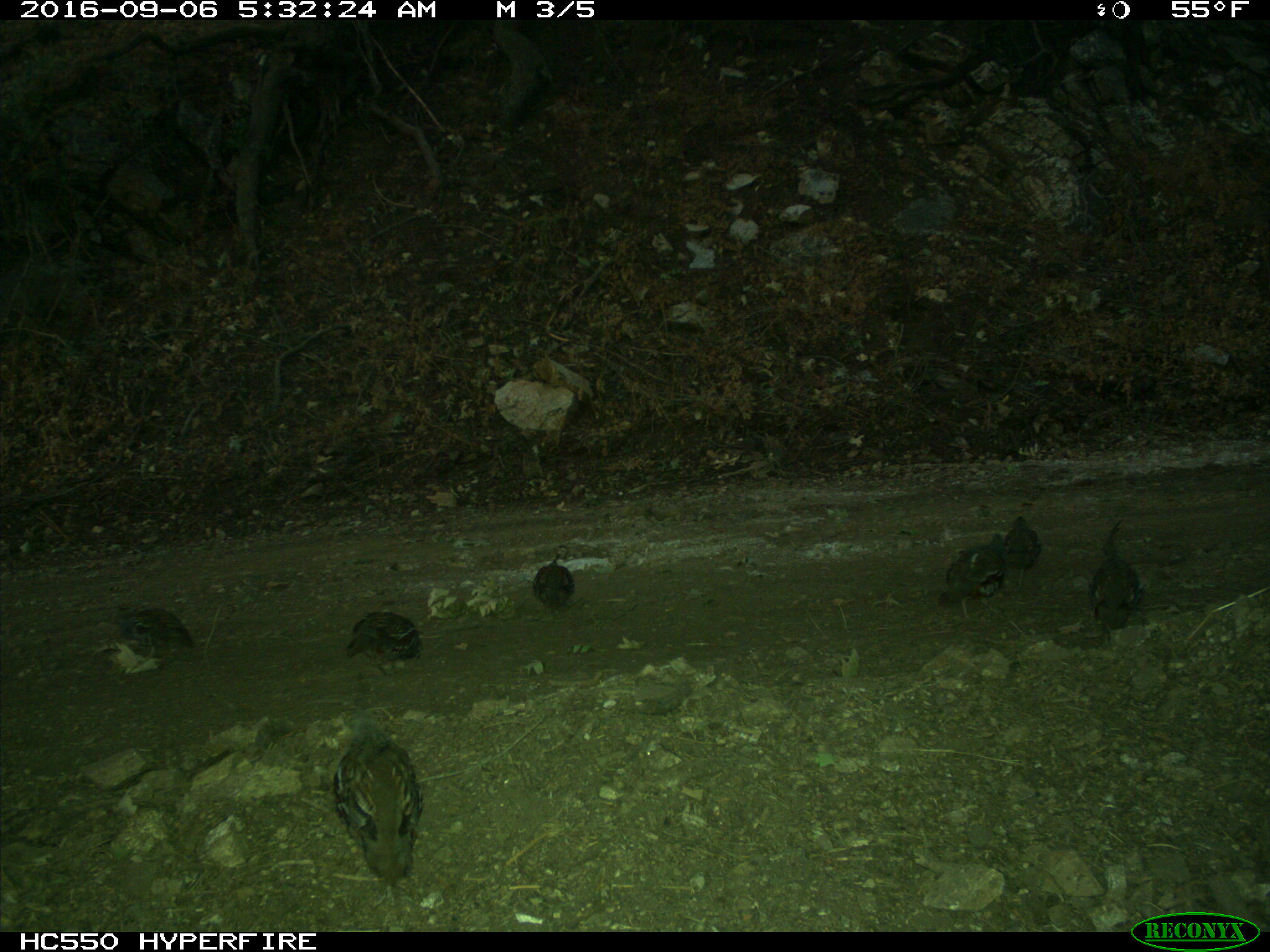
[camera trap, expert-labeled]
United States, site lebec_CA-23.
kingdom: Animalia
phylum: Chordata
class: Aves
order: Galliformes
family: Odontophoridae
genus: Callipepla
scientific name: Callipepla californica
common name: california quail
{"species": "Callipepla californica (california quail)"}